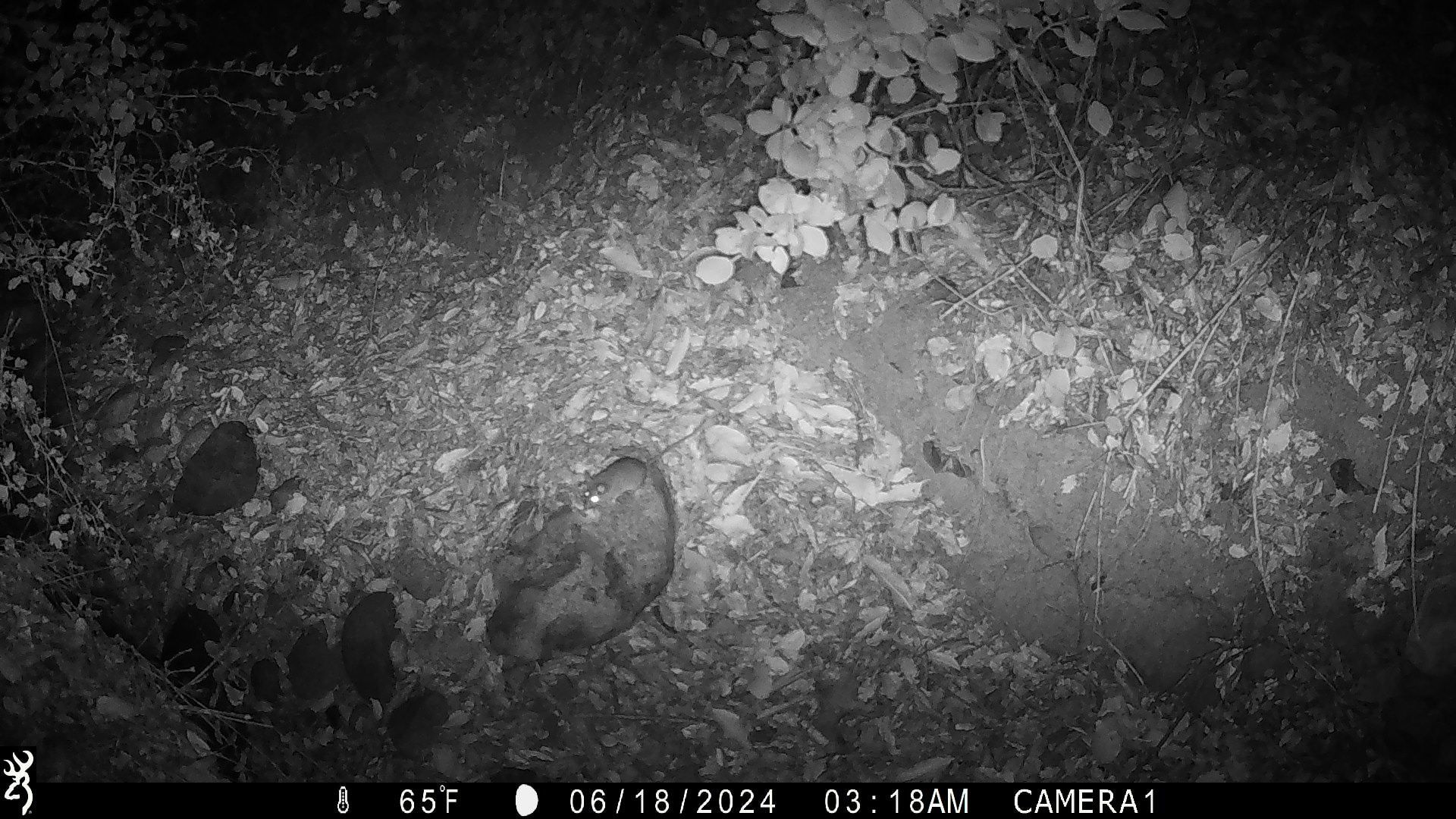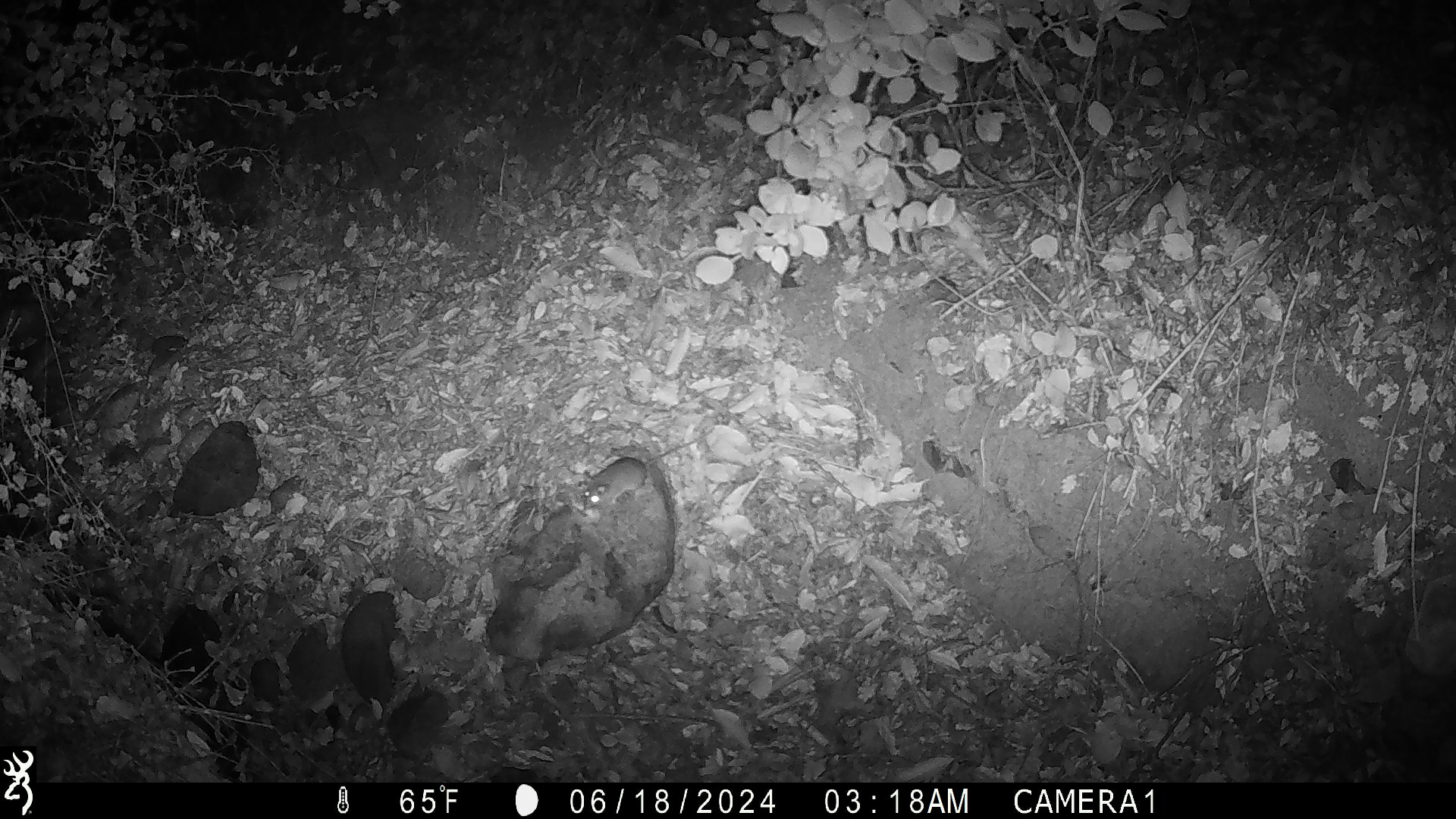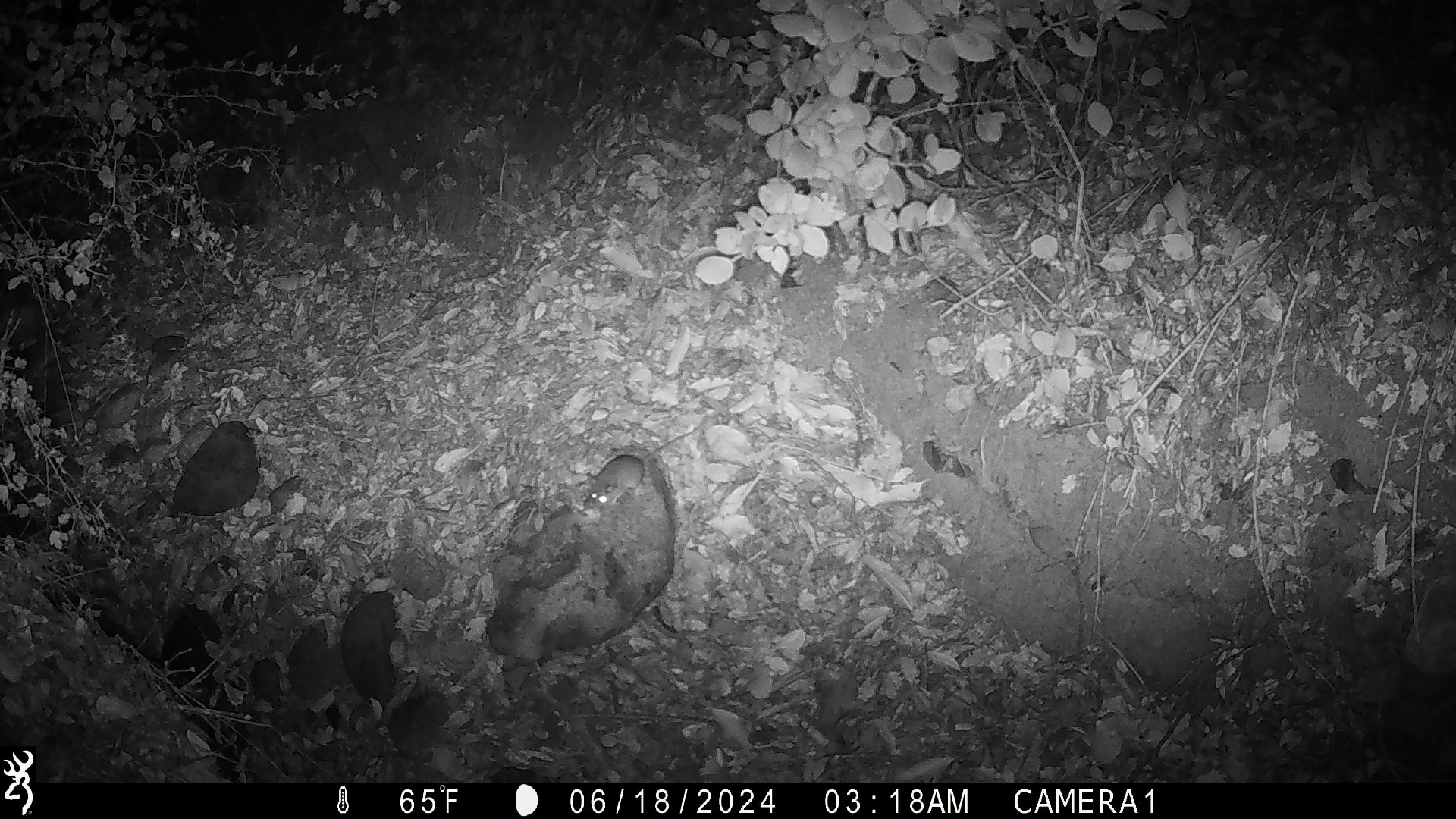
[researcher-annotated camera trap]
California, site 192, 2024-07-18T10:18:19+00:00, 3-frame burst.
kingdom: Animalia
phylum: Chordata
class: Mammalia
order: Rodentia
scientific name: Rodentia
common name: mouse or rat